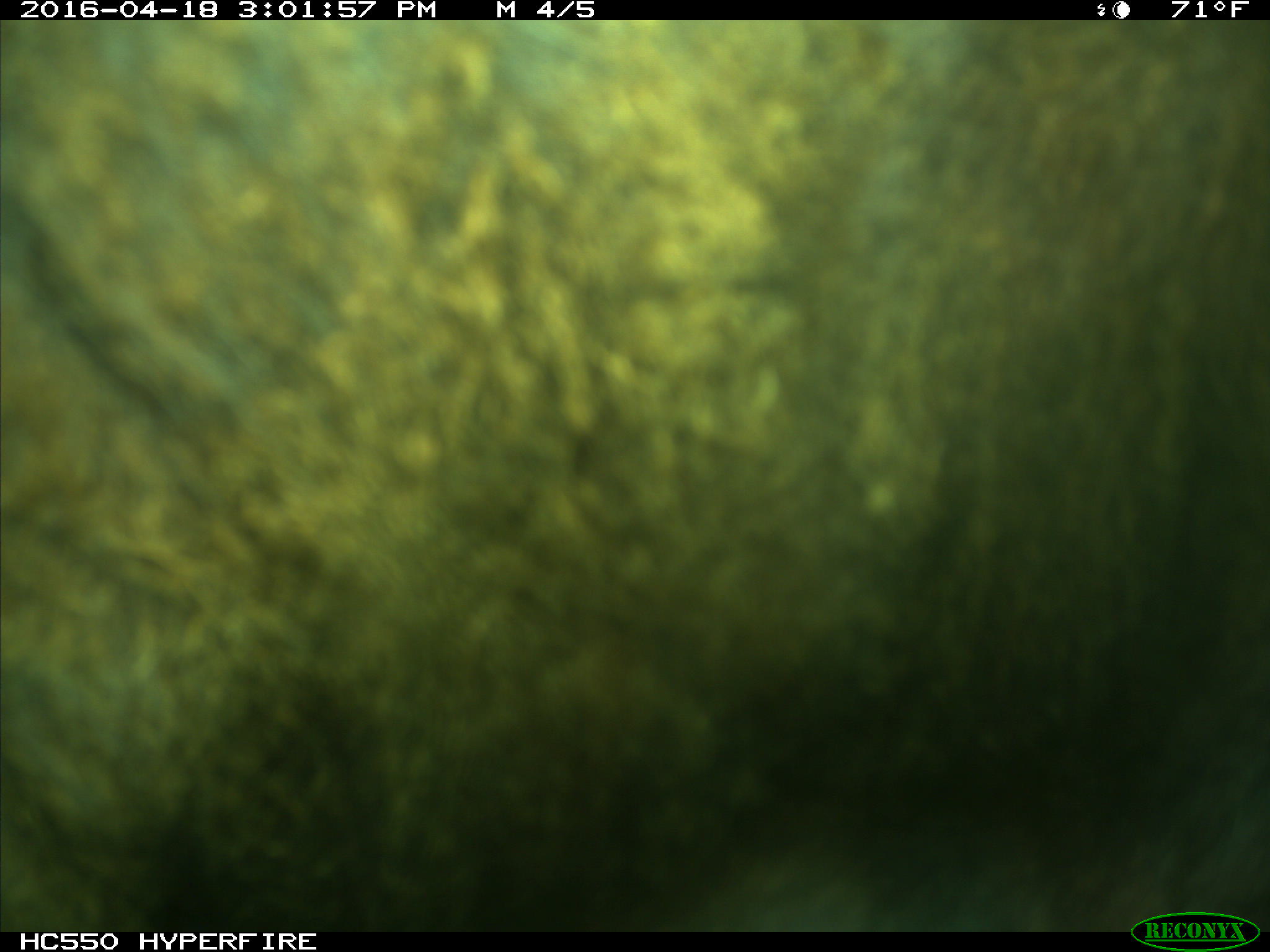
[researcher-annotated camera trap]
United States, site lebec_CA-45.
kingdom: Animalia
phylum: Chordata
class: Mammalia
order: Artiodactyla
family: Bovidae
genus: Bos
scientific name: Bos taurus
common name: domestic cow